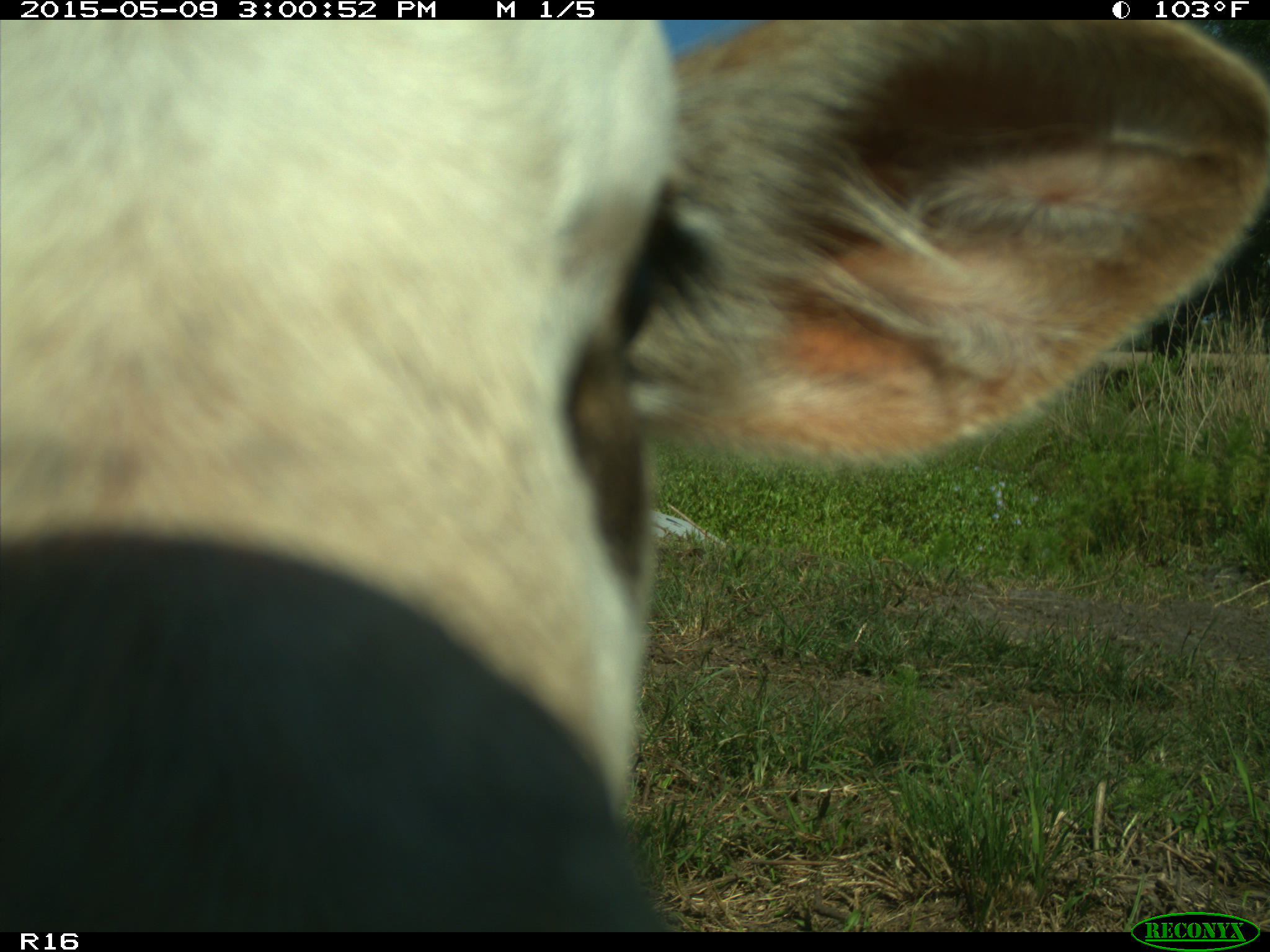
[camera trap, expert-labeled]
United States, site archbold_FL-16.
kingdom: Animalia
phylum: Chordata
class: Mammalia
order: Artiodactyla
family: Bovidae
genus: Bos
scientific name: Bos taurus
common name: domestic cow